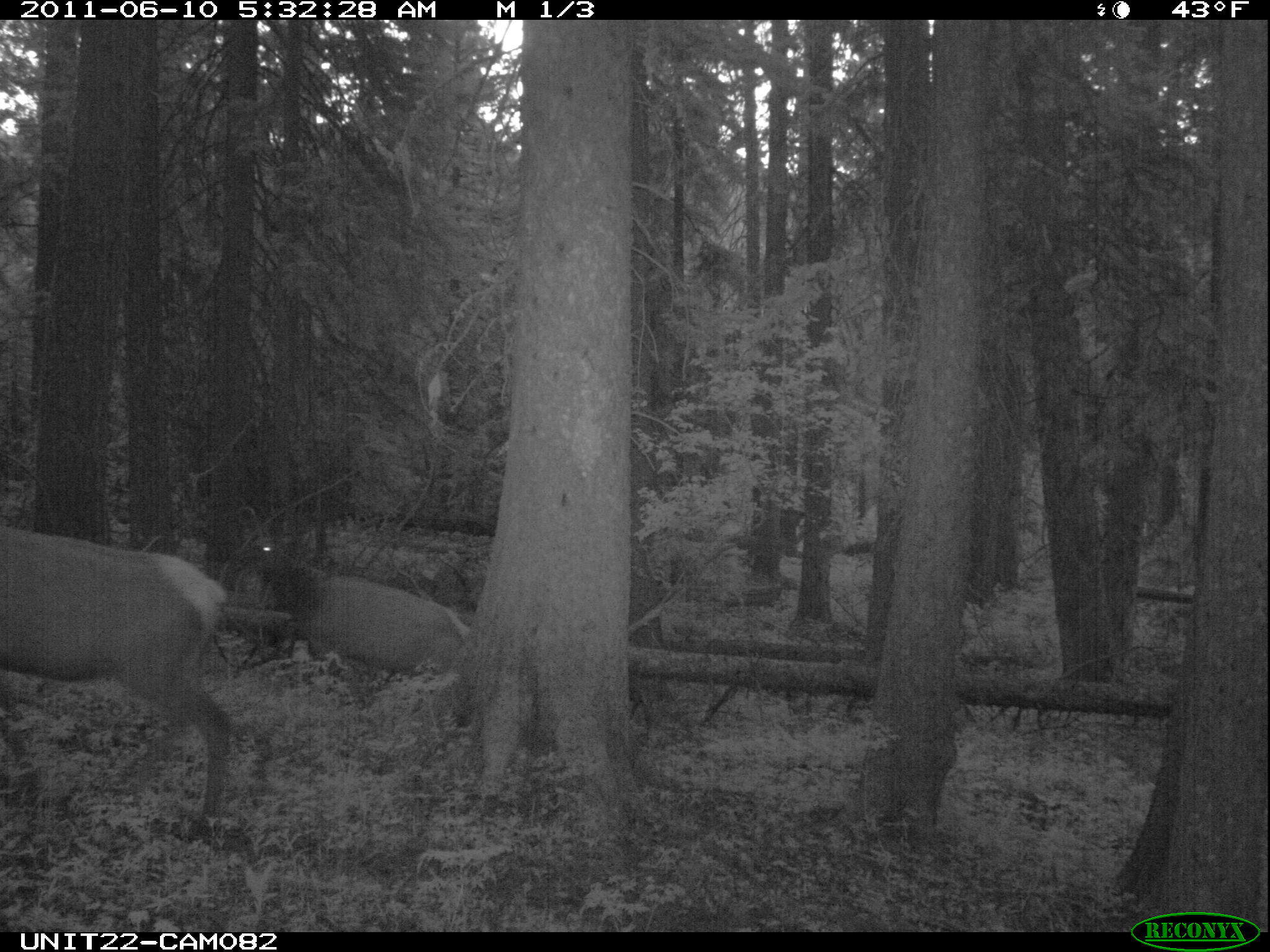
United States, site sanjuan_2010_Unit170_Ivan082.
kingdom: Animalia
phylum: Chordata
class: Mammalia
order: Artiodactyla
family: Cervidae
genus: Cervus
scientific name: Cervus elaphus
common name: red deer